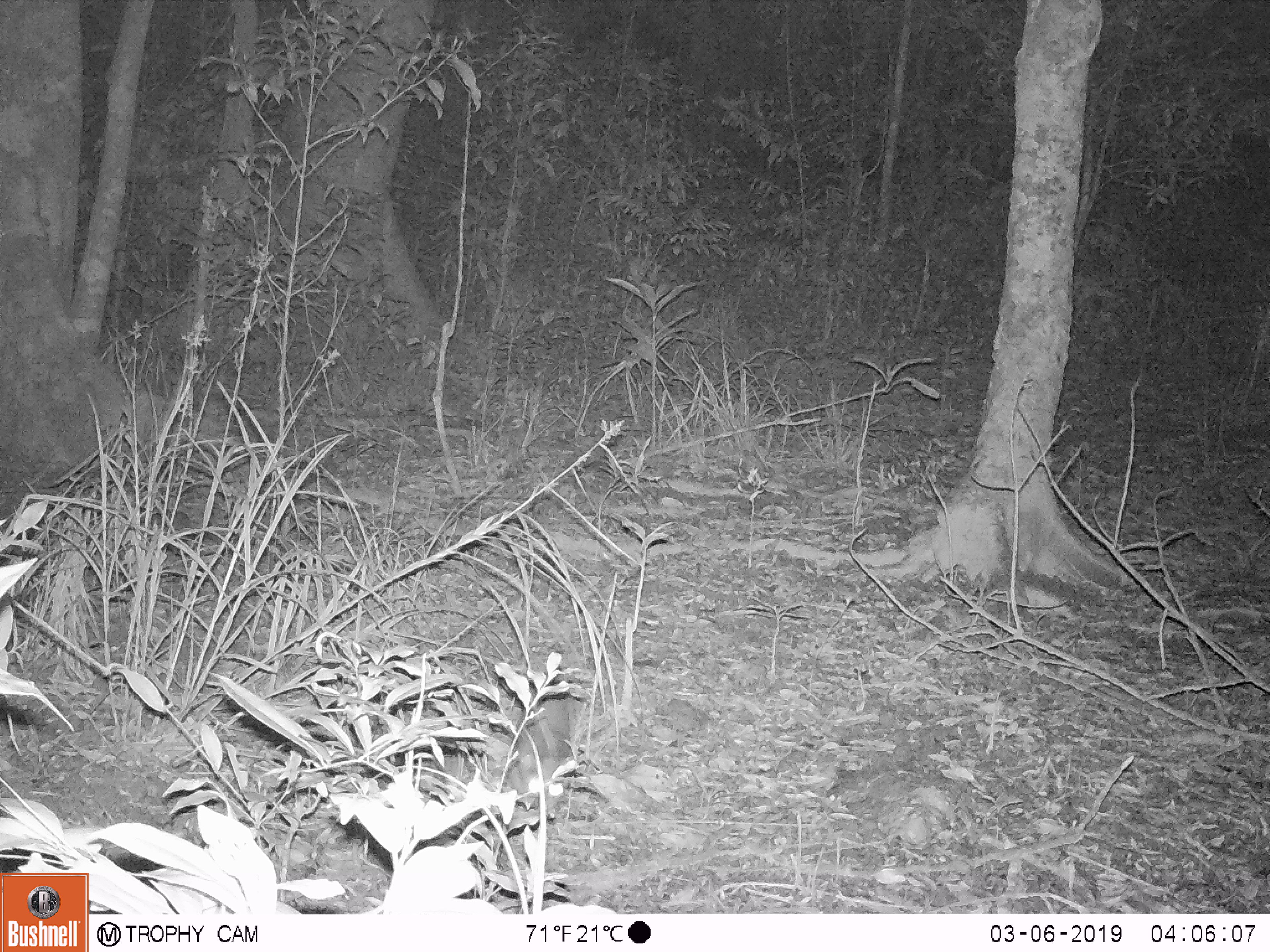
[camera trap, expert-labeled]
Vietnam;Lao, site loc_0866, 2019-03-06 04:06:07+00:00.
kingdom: Animalia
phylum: Chordata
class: Mammalia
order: Carnivora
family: Mustelidae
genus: Melogale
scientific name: Melogale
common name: ferret badger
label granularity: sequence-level